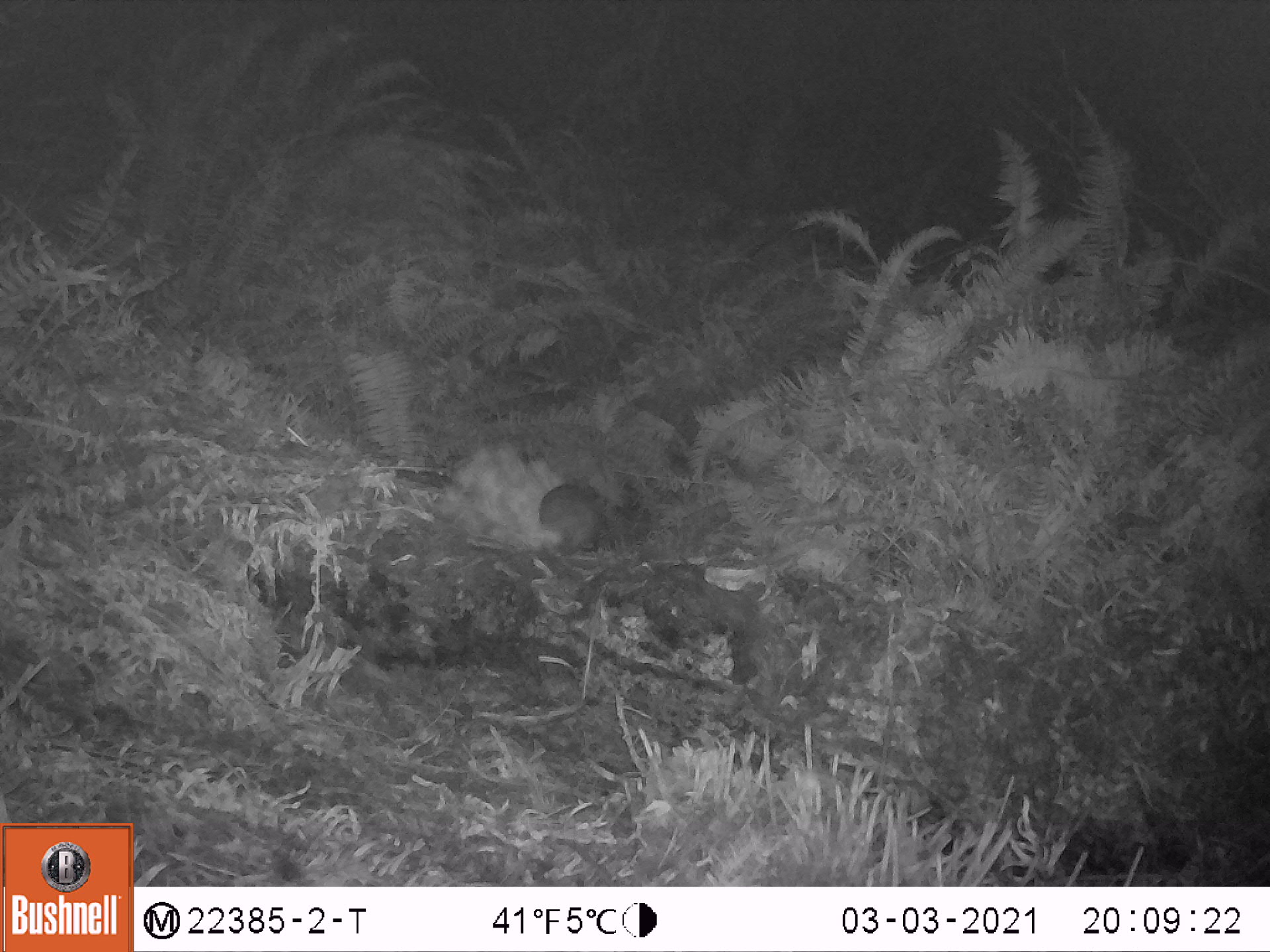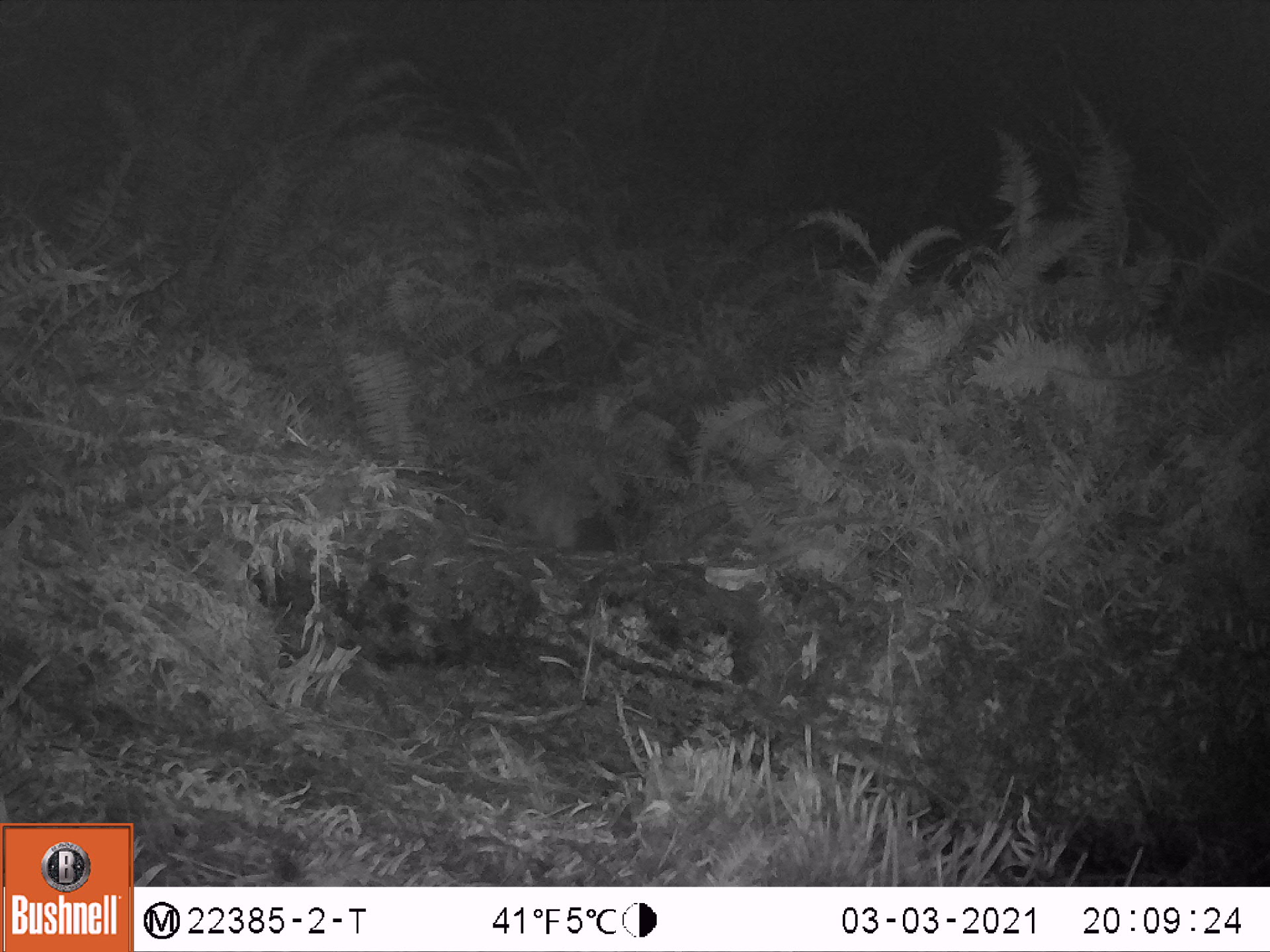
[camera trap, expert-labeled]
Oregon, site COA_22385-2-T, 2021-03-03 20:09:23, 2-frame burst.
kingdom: Animalia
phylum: Chordata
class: Mammalia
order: Rodentia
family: Aplodontiidae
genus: Aplodontia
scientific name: Aplodontia rufa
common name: mountain beaver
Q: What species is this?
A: Mountain beaver (Aplodontia rufa).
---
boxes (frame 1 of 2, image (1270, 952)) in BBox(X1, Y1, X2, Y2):
mountain beaver: BBox(540, 482, 603, 552)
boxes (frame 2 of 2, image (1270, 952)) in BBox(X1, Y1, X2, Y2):
mountain beaver: BBox(566, 510, 623, 560)